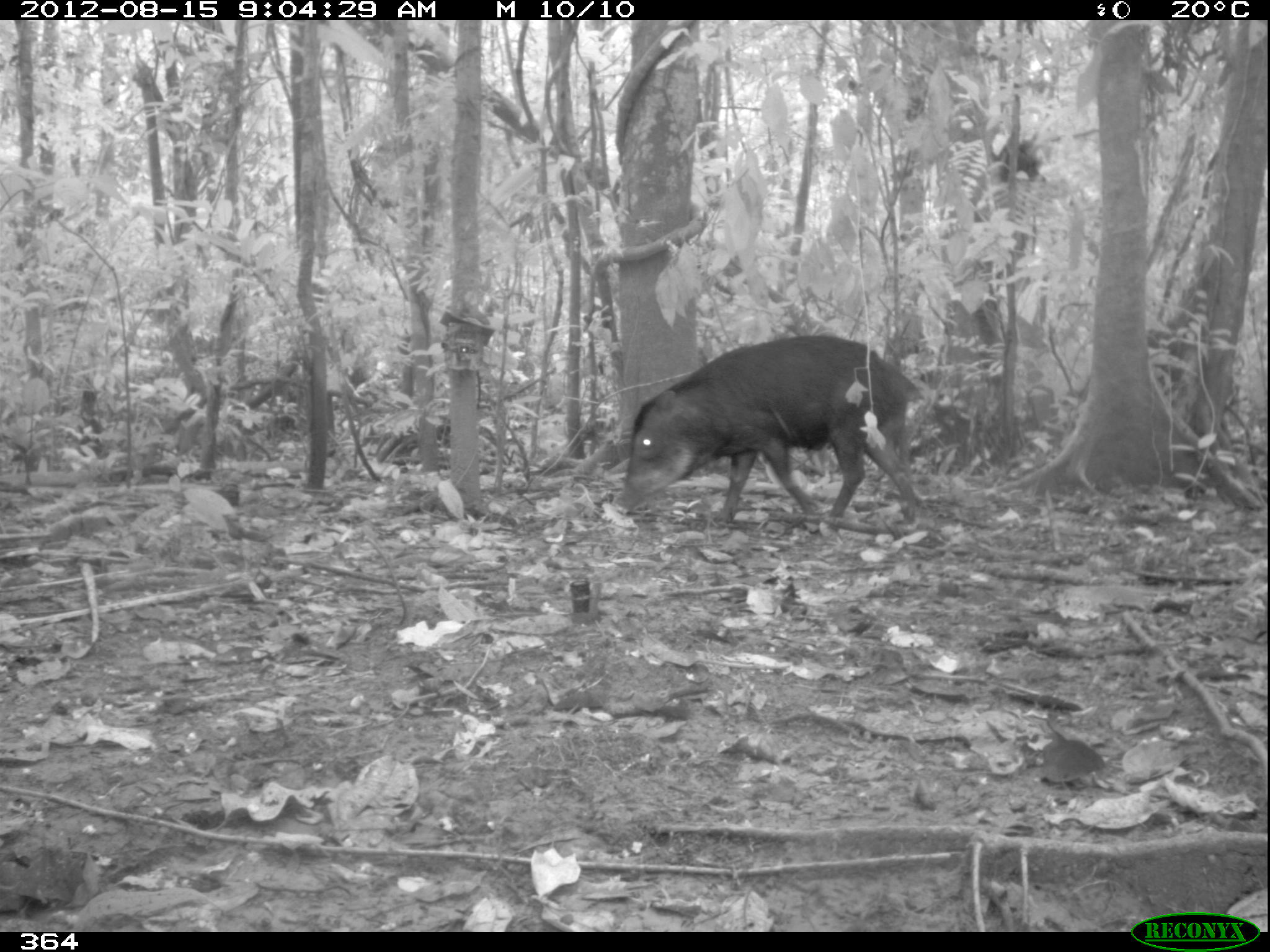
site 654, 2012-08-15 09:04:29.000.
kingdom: Animalia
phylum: Chordata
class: Mammalia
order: Artiodactyla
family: Tayassuidae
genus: Tayassu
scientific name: Tayassu pecari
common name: white-lipped peccary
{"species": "Tayassu pecari (white-lipped peccary)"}